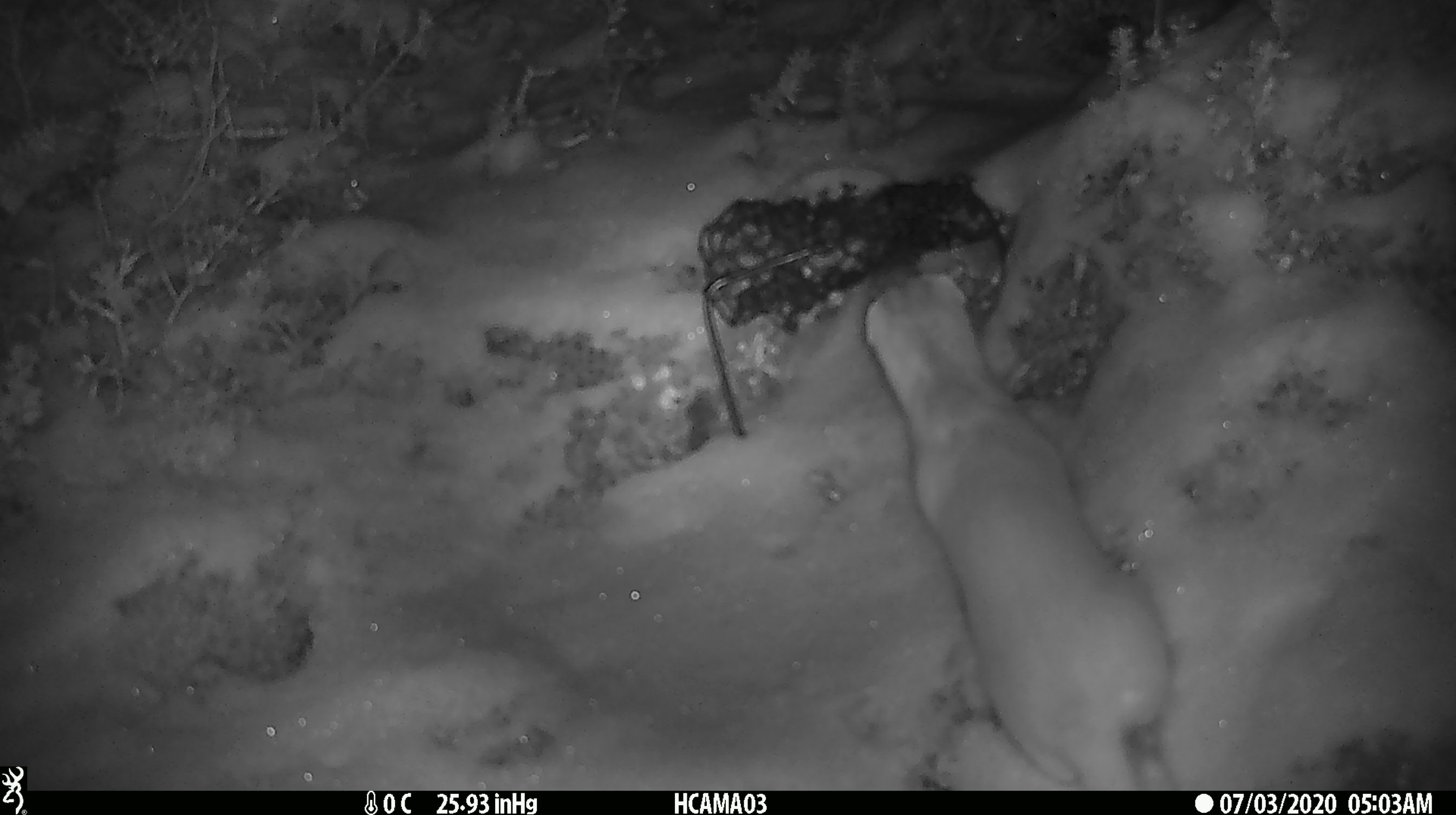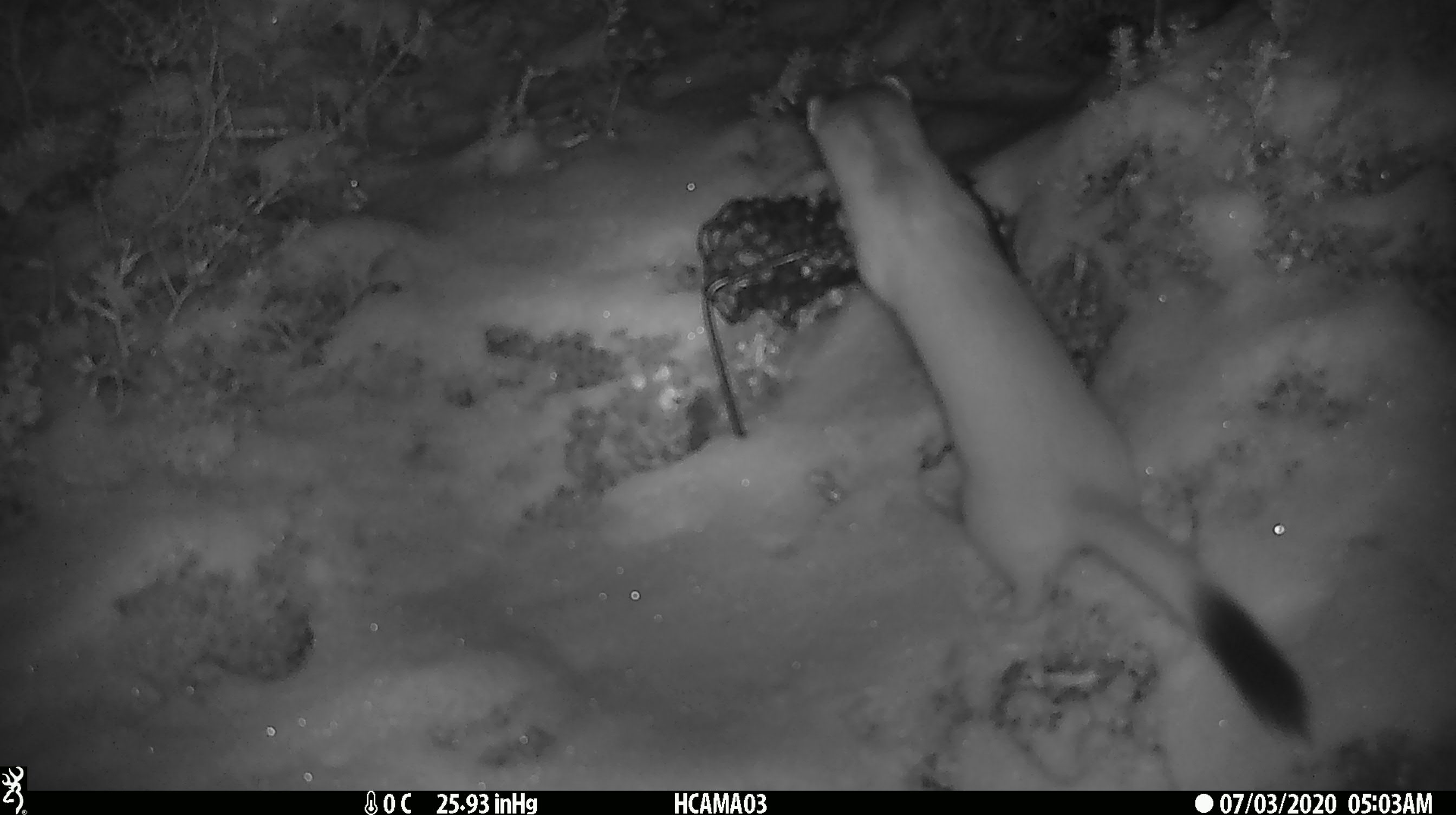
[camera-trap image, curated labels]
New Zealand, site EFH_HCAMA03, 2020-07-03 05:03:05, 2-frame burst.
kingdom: Animalia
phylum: Chordata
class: Mammalia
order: Carnivora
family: Mustelidae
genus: Mustela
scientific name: Mustela erminea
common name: stoat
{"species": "stoat (Mustela erminea)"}